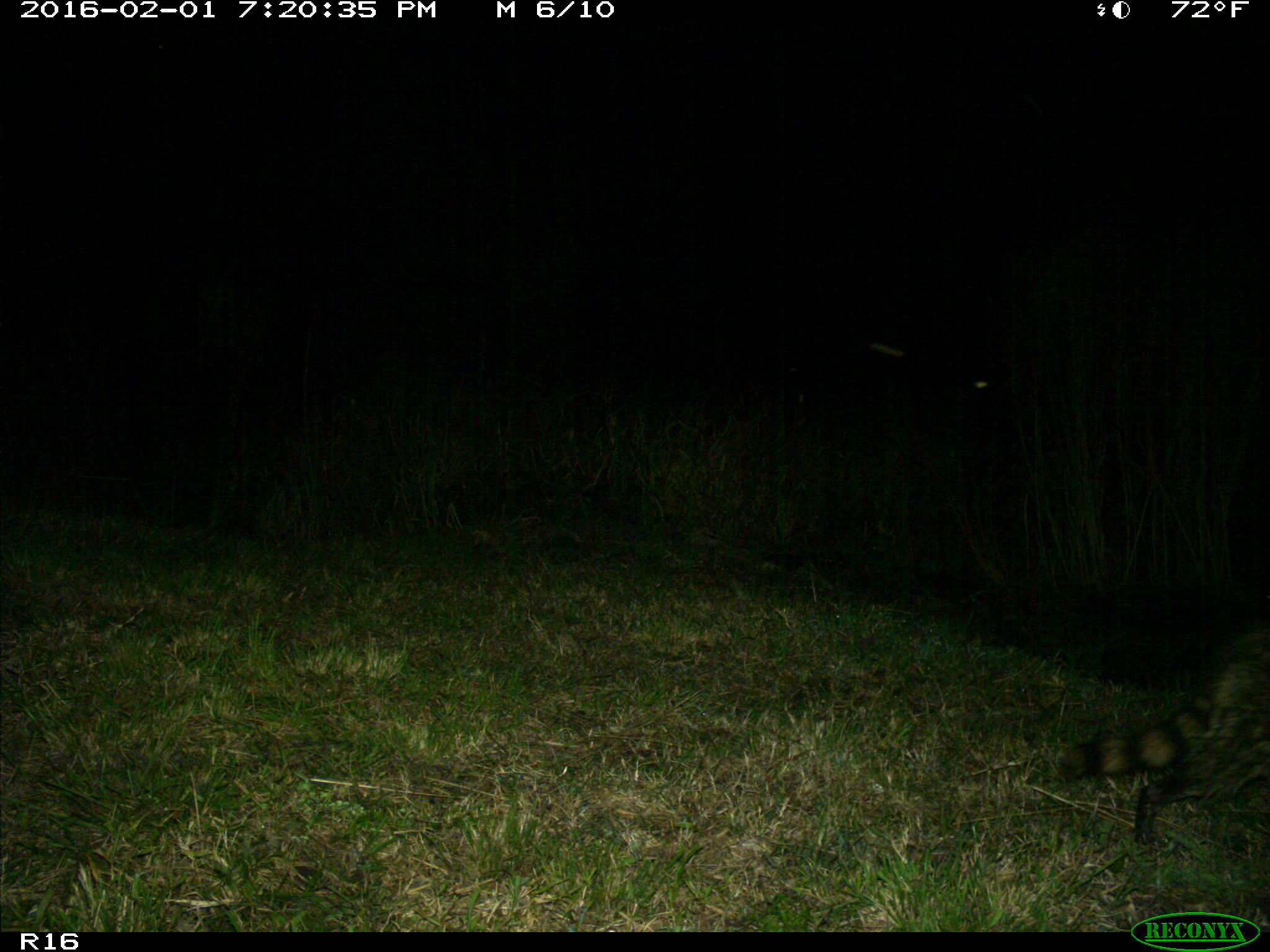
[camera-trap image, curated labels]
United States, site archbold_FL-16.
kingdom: Animalia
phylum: Chordata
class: Mammalia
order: Carnivora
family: Procyonidae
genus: Procyon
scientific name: Procyon lotor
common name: common raccoon